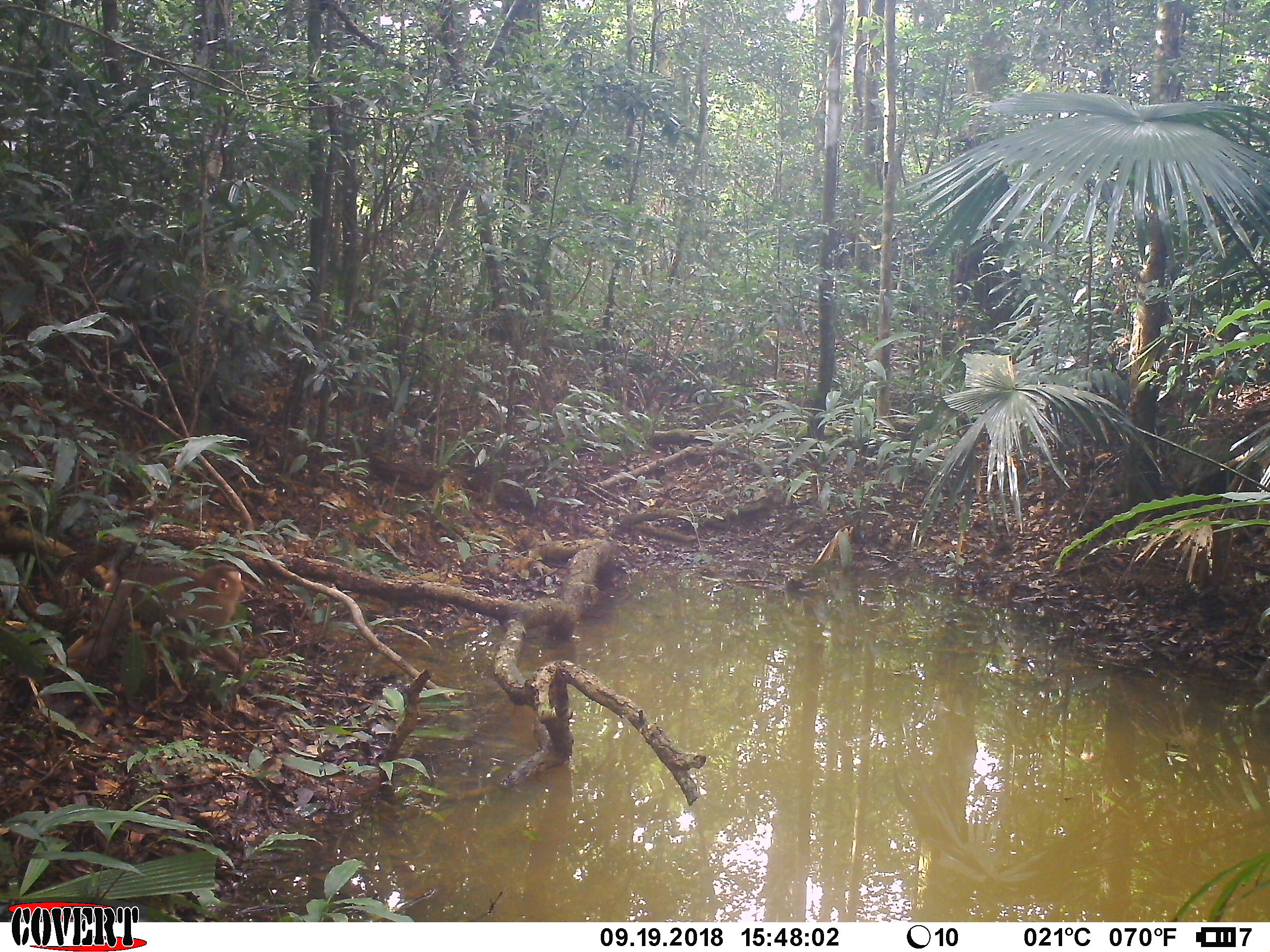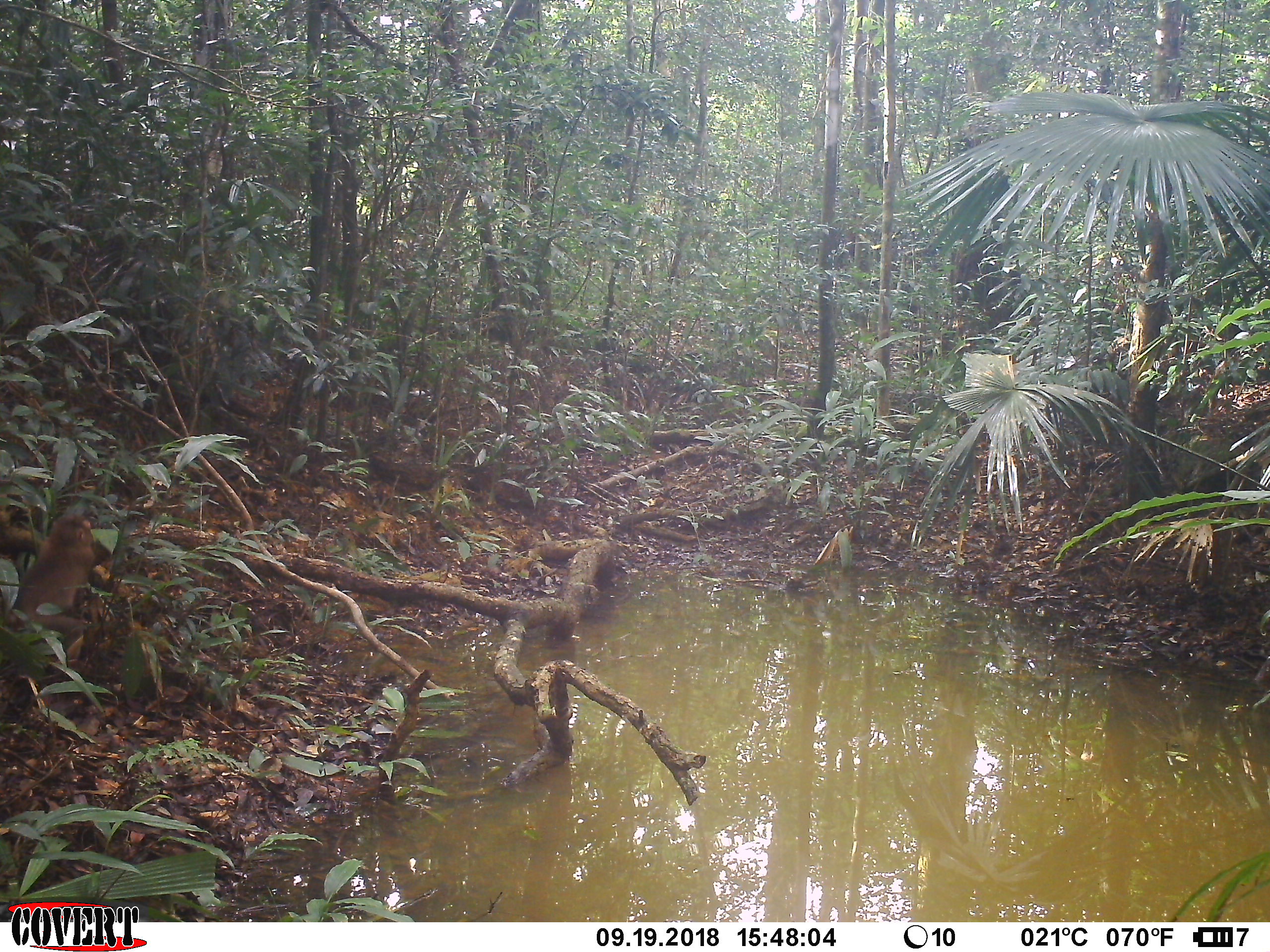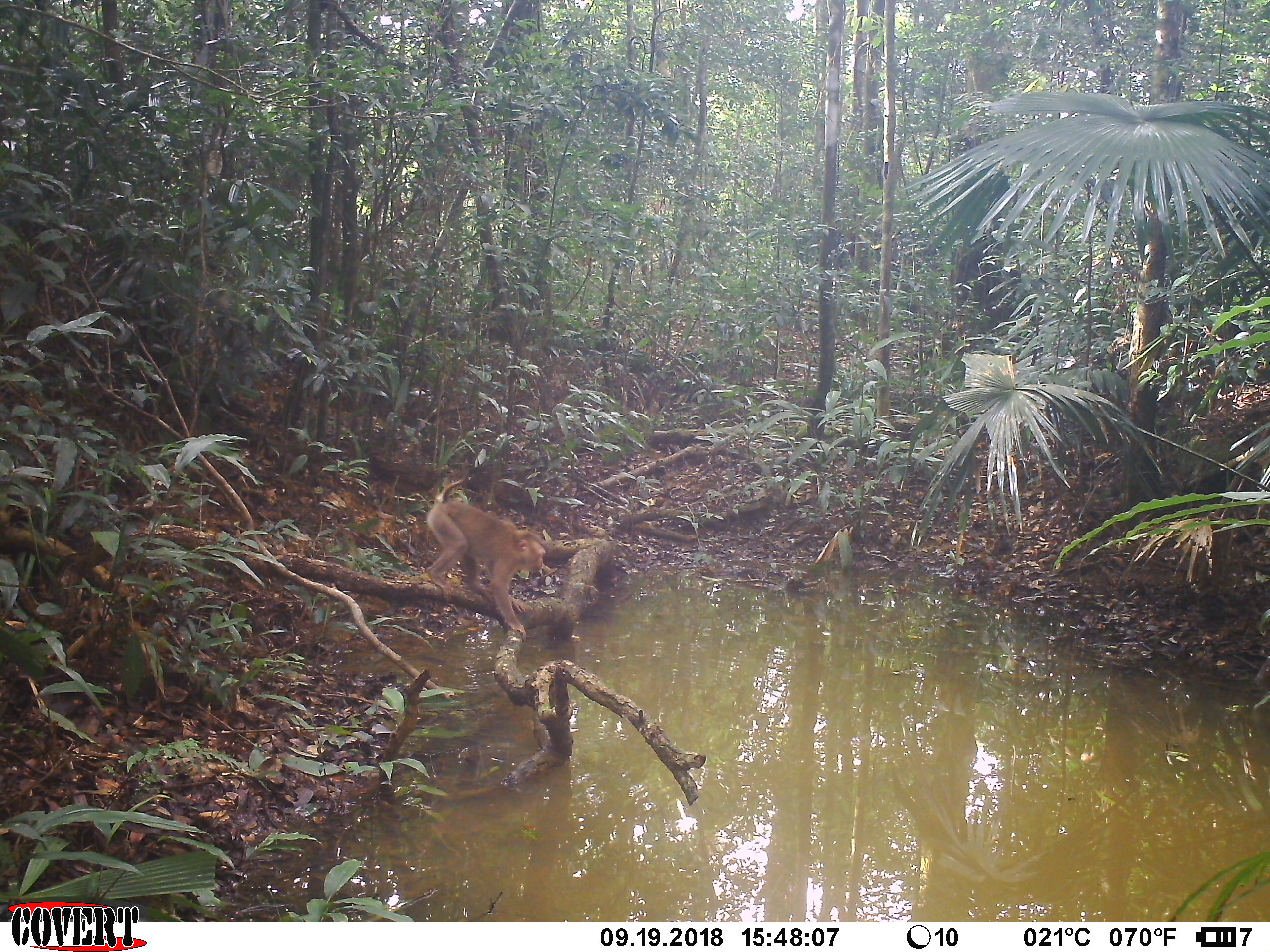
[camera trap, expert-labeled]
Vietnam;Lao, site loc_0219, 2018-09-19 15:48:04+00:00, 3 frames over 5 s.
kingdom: Animalia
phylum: Chordata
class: Mammalia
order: Primates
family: Cercopithecidae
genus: Macaca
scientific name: Macaca nemestrina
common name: pig-tailed macaque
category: pig tailed macaque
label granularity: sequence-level